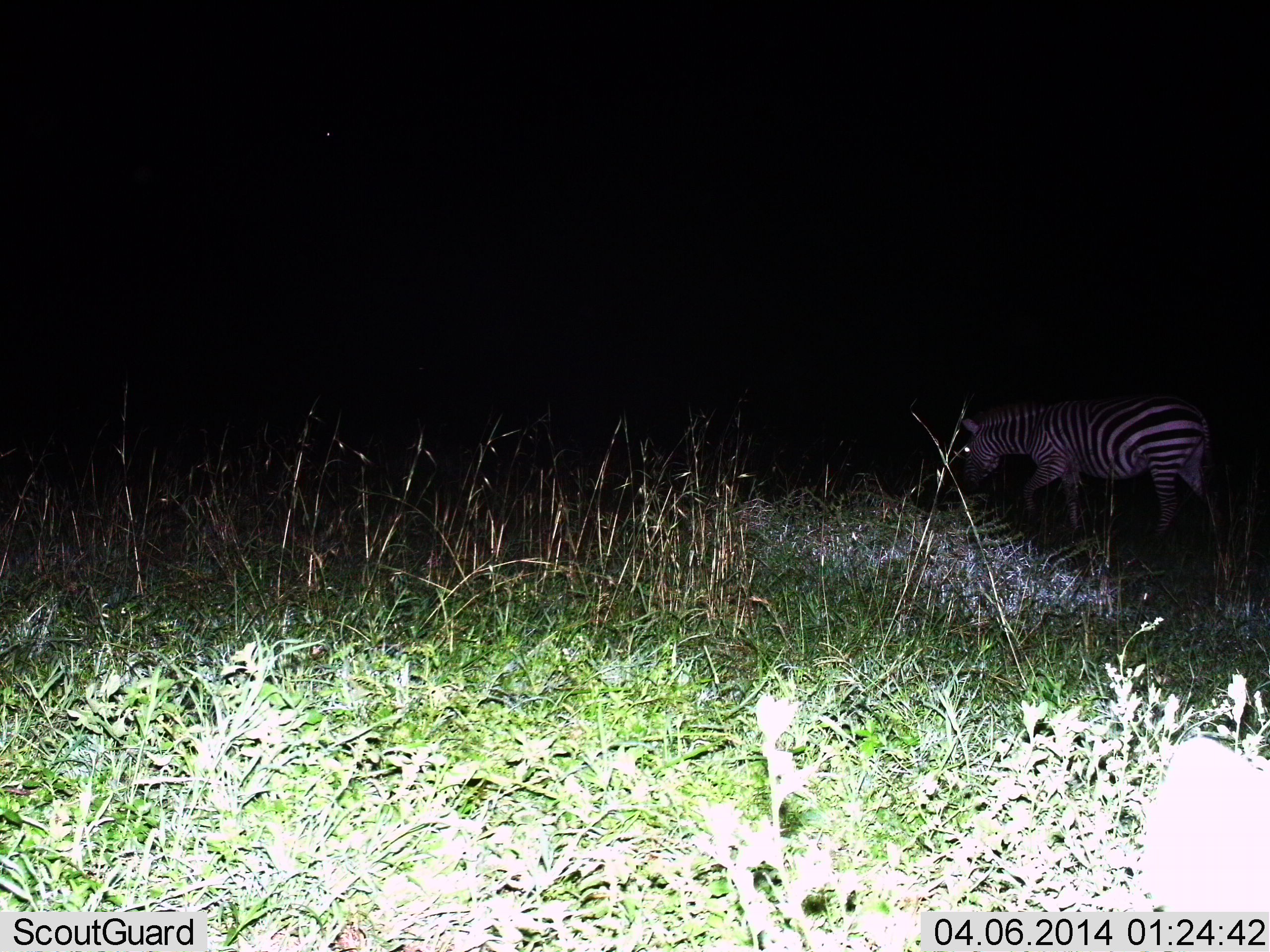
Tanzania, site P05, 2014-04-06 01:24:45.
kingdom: Animalia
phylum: Chordata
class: Mammalia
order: Perissodactyla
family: Equidae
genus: Equus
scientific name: Equus quagga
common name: plains zebra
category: zebra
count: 1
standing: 60%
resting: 0%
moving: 40%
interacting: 0%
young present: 0%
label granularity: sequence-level